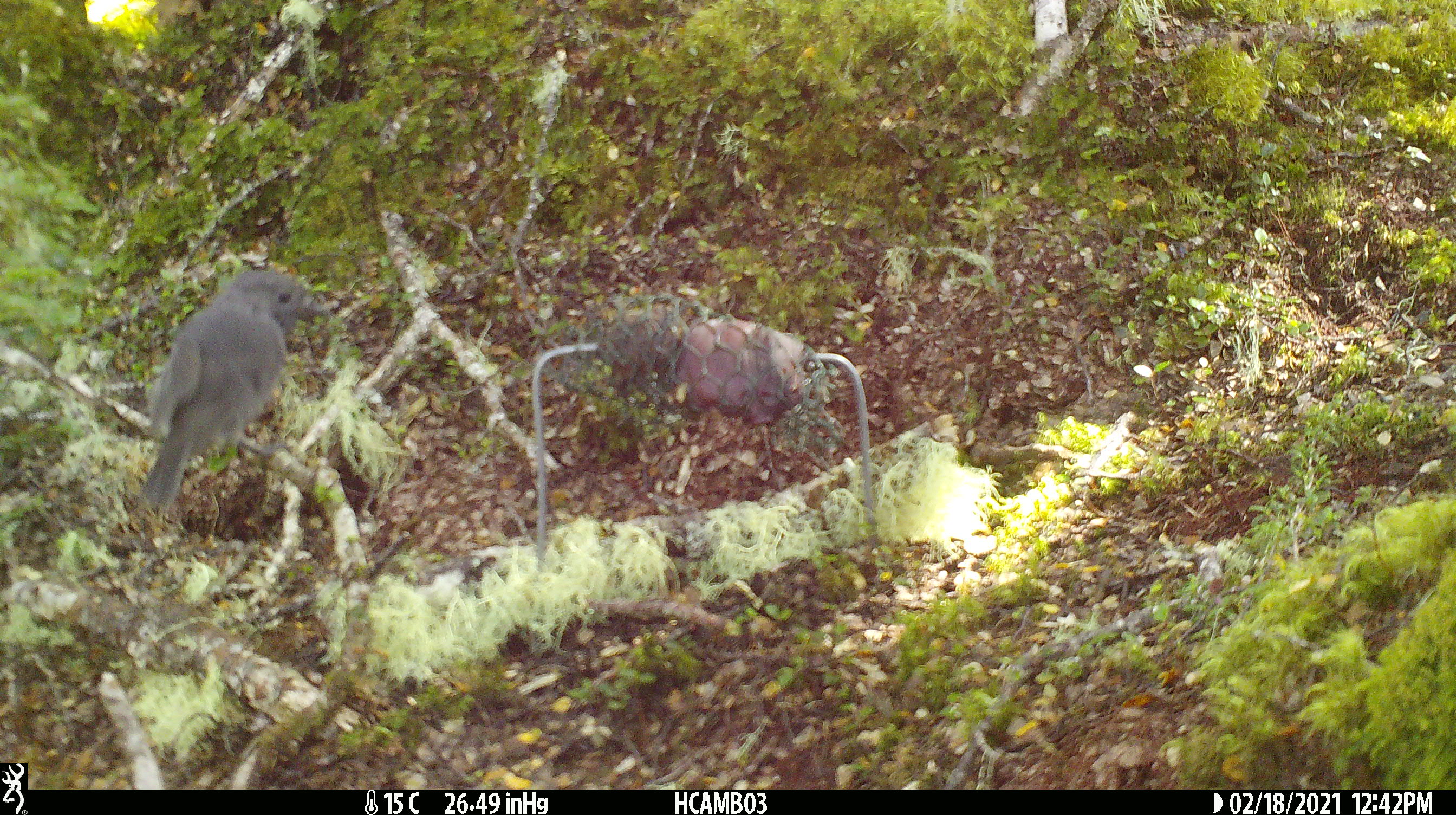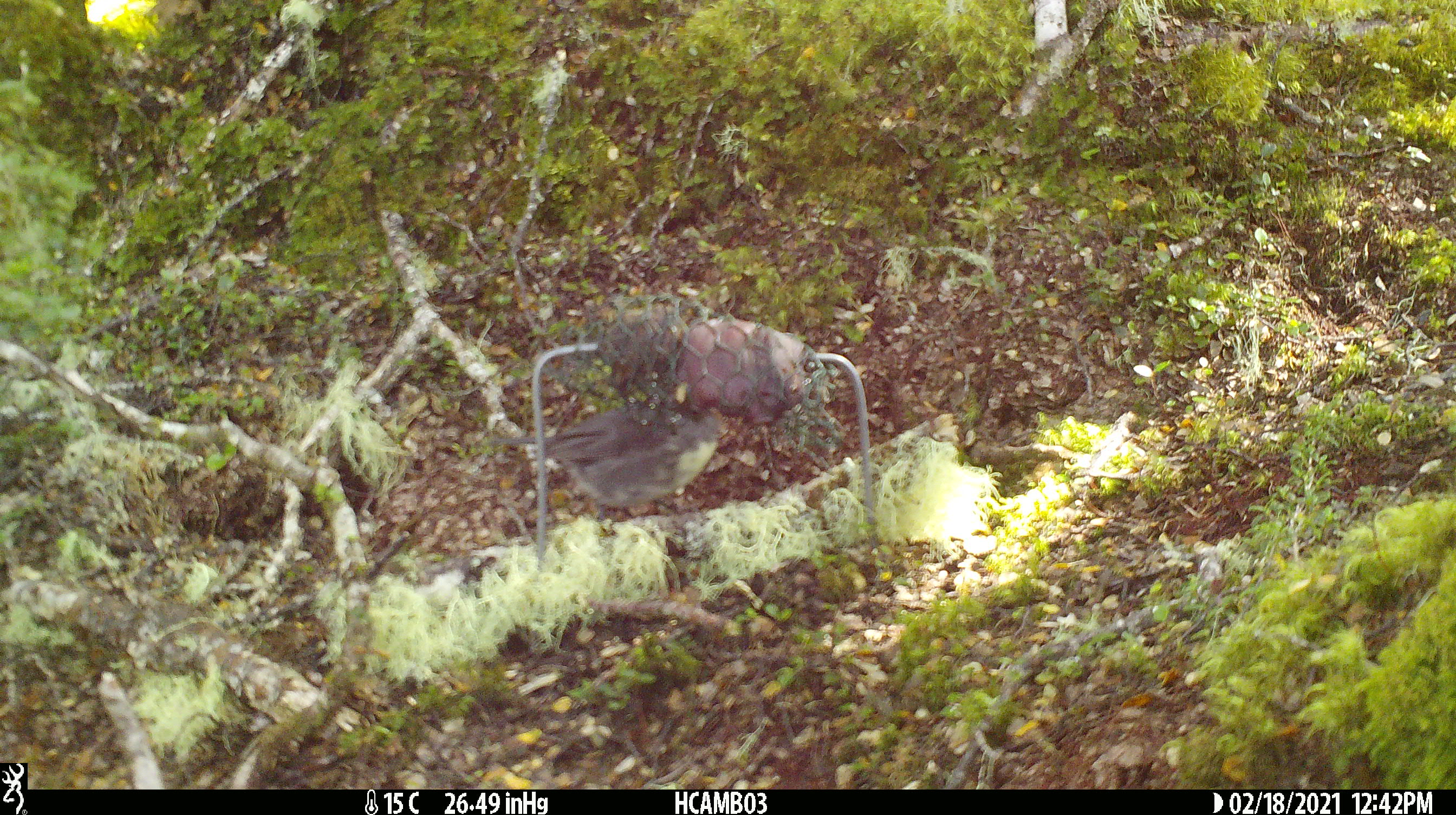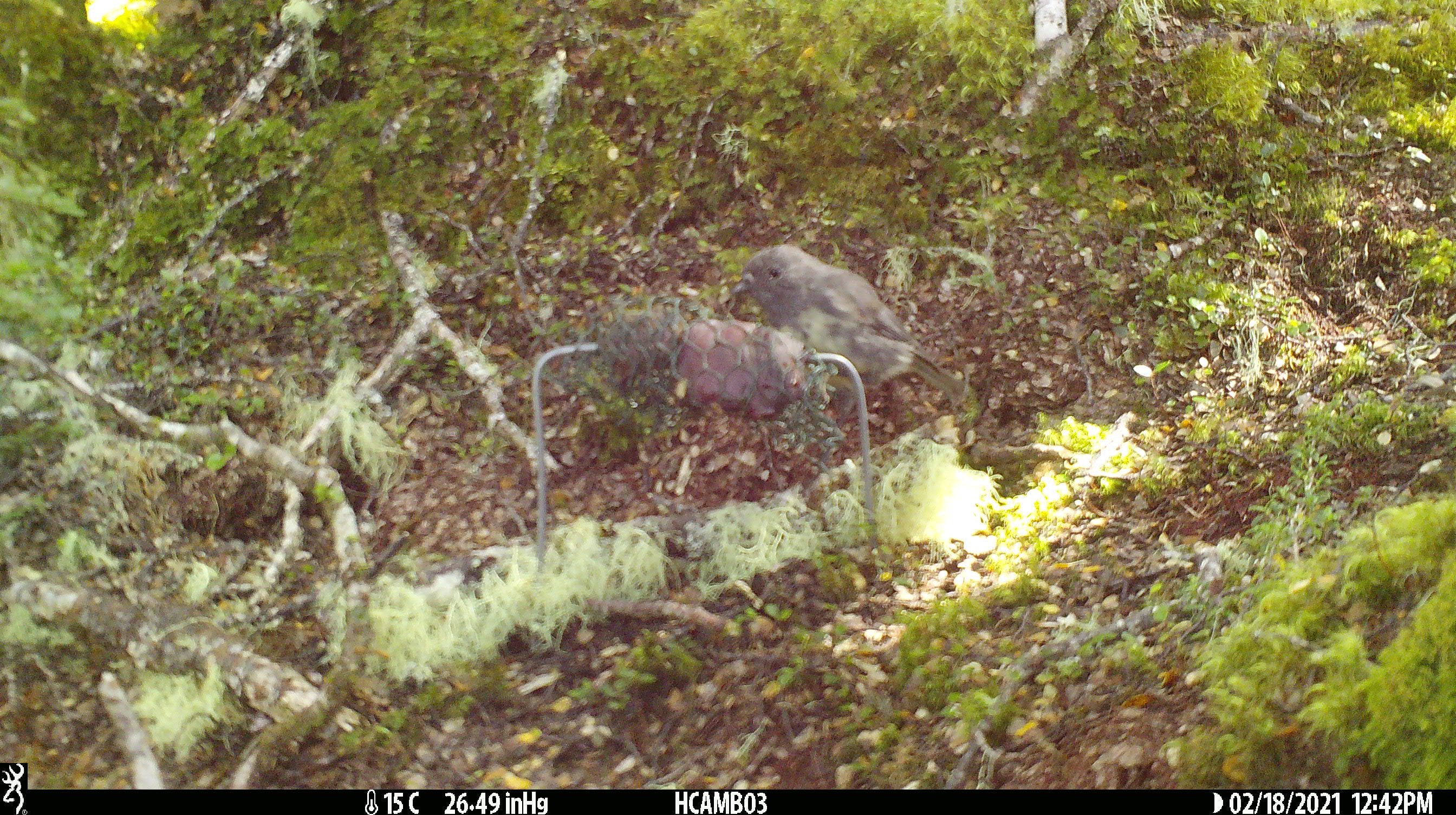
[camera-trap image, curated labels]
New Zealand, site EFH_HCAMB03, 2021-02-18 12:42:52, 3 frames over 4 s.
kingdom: Animalia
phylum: Chordata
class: Aves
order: Passeriformes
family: Petroicidae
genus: Petroica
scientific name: Petroica australis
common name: new zealand robin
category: robin